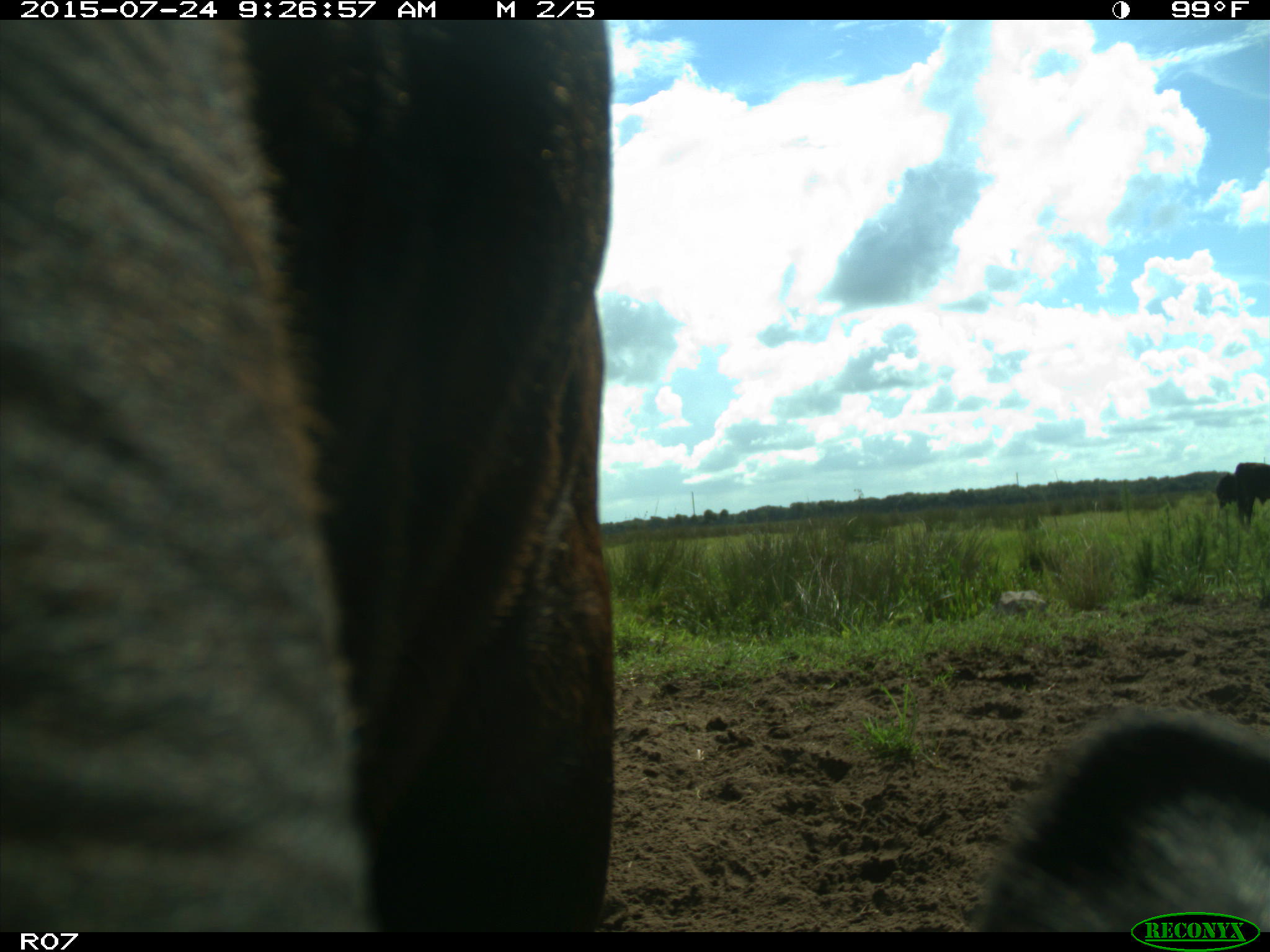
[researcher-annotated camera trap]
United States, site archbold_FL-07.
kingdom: Animalia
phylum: Chordata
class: Mammalia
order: Artiodactyla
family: Bovidae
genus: Bos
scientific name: Bos taurus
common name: domestic cow